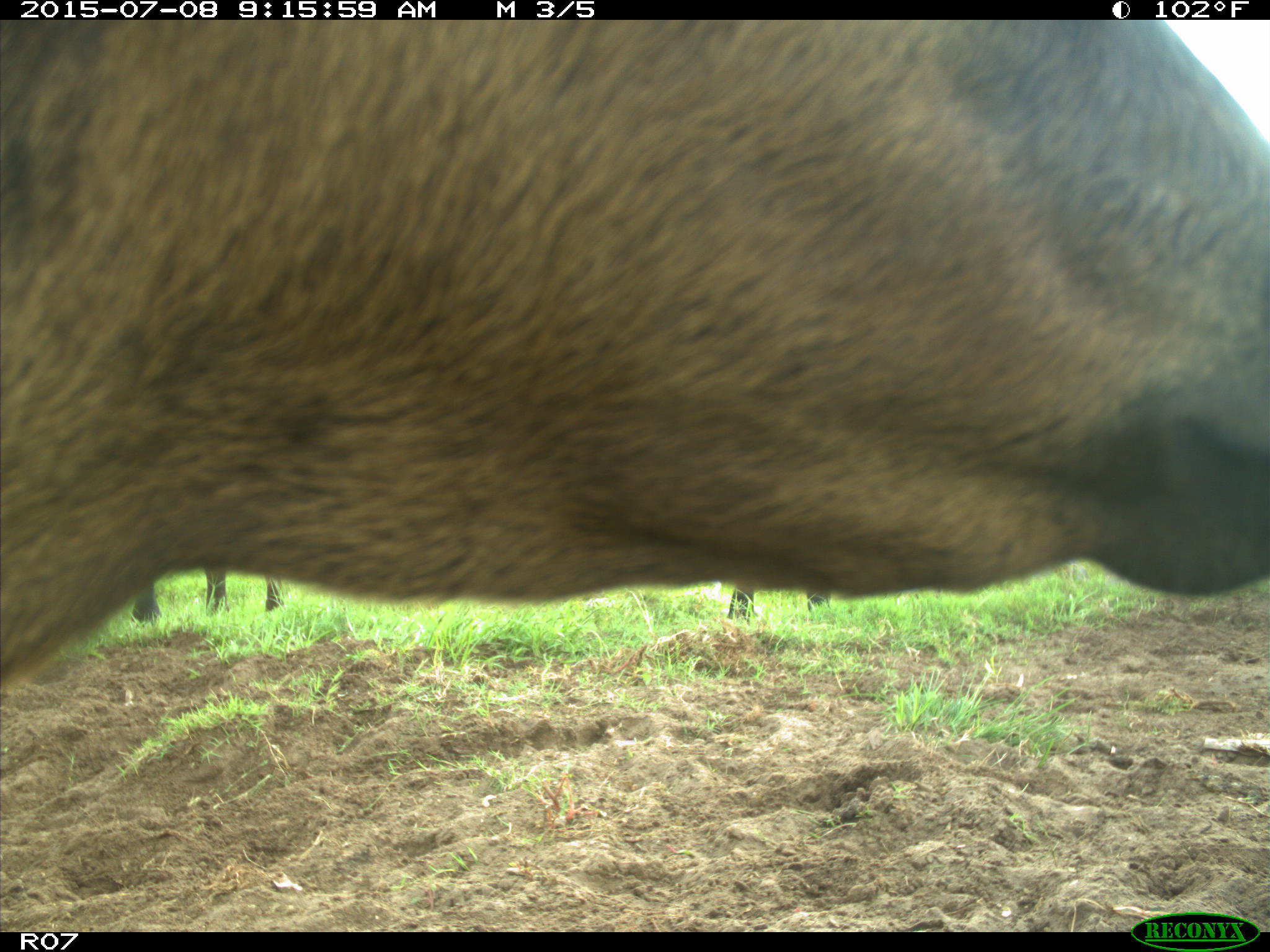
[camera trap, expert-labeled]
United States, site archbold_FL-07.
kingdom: Animalia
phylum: Chordata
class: Mammalia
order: Artiodactyla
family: Bovidae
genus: Bos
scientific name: Bos taurus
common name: domestic cow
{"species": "Bos taurus (domestic cow)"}